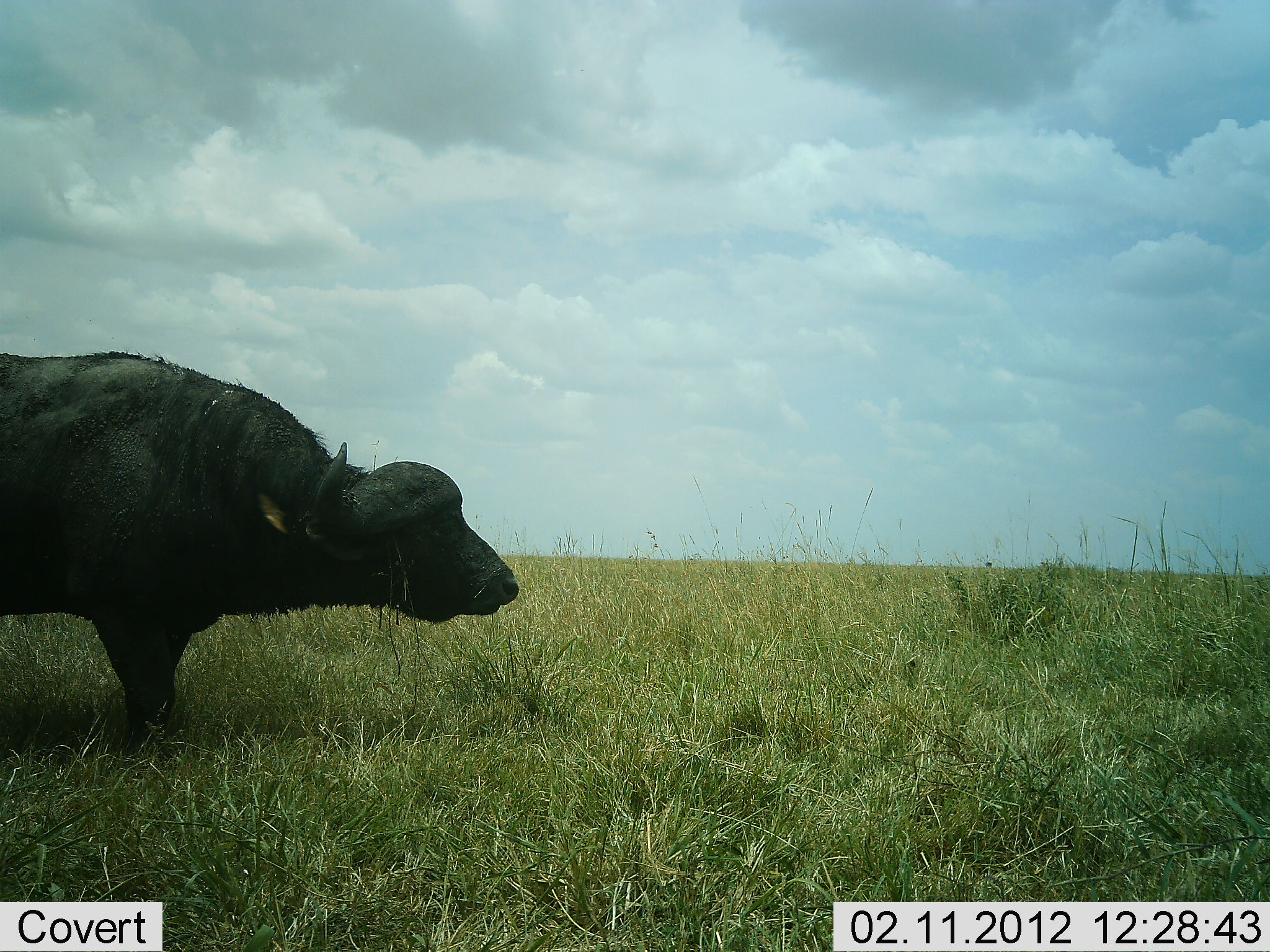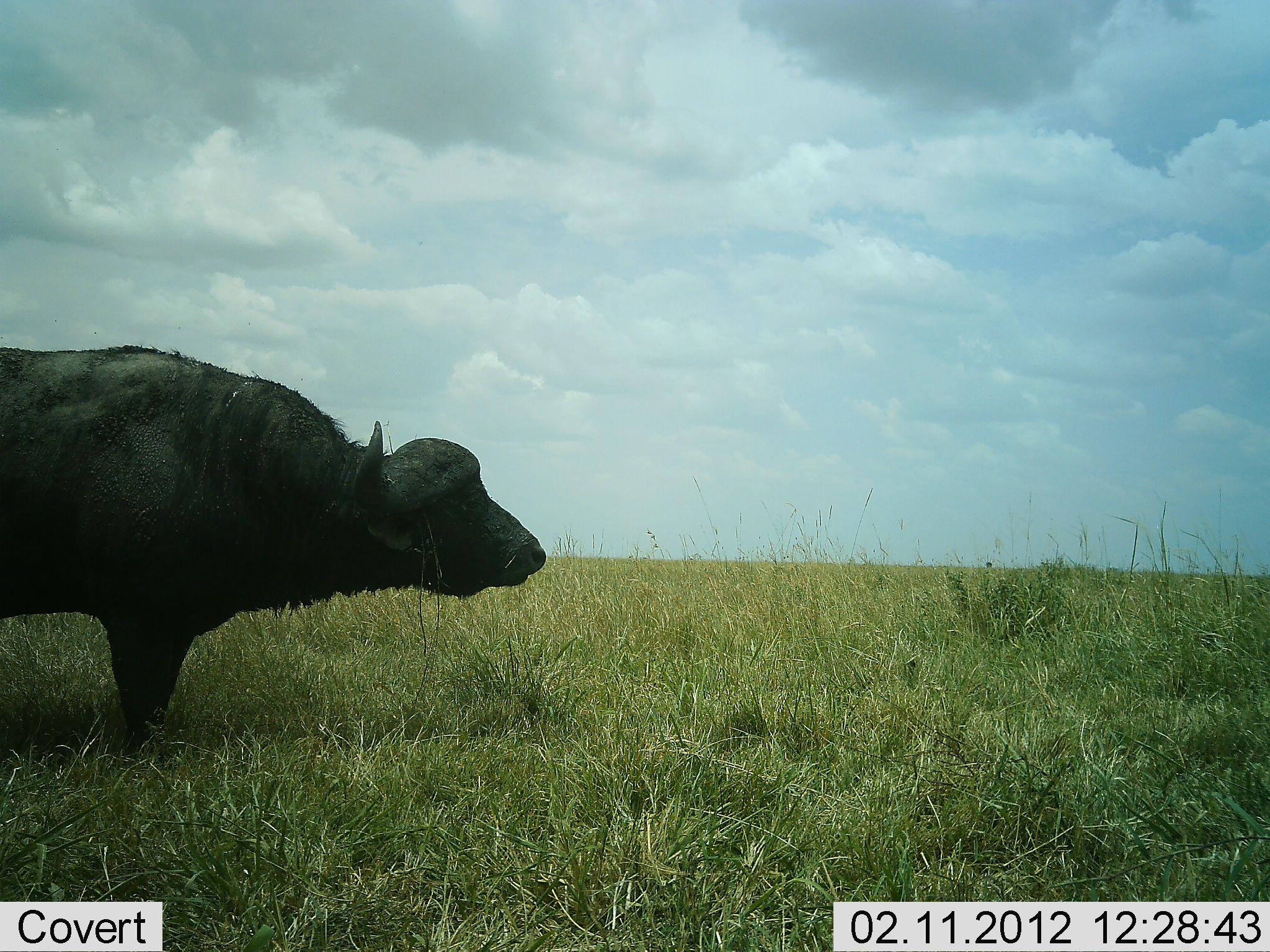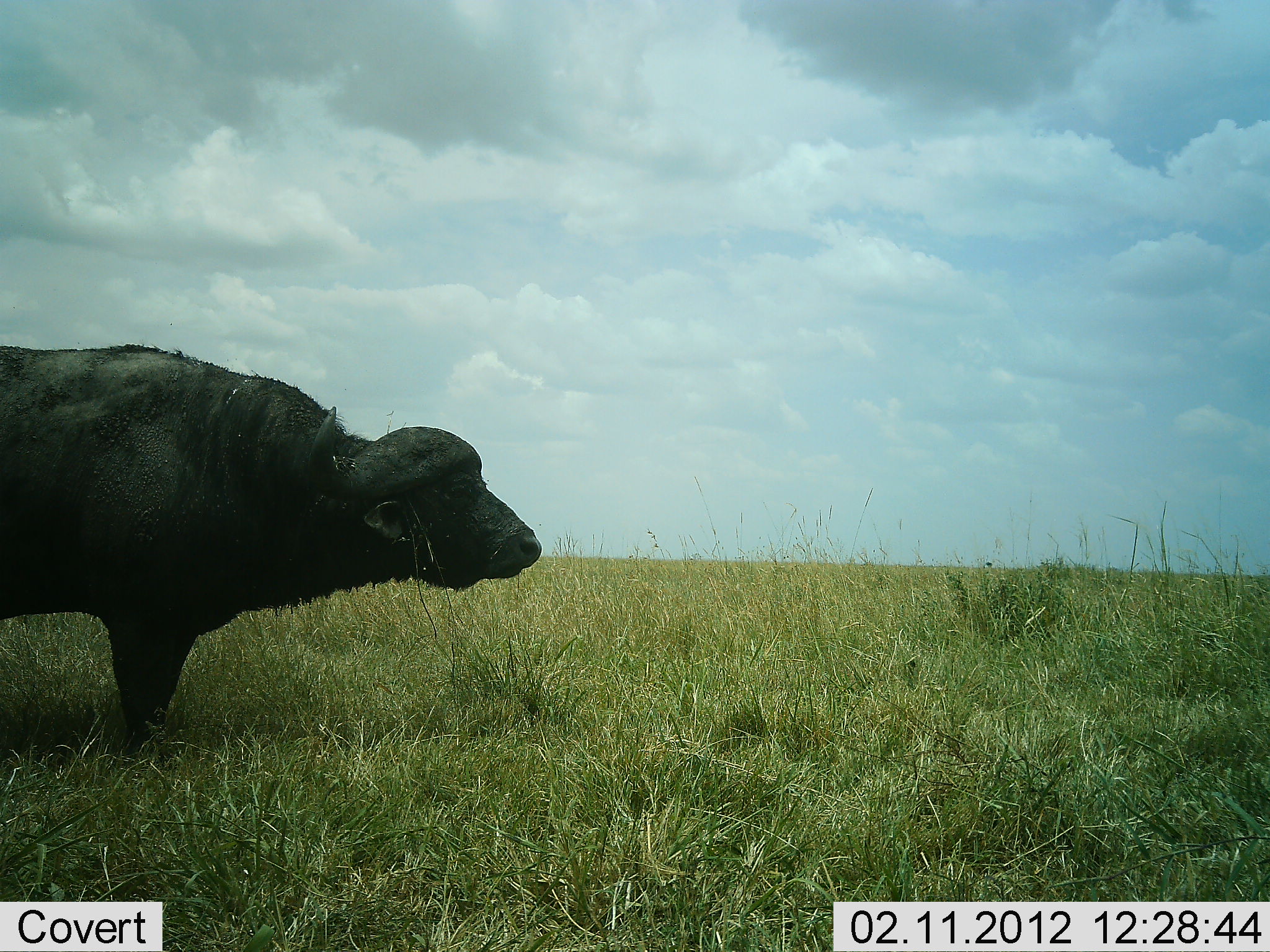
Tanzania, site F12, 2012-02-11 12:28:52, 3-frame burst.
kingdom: Animalia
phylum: Chordata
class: Mammalia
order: Artiodactyla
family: Bovidae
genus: Syncerus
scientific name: Syncerus caffer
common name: cape buffalo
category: buffalo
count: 1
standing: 100%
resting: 0%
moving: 0%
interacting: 0%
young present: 0%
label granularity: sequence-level